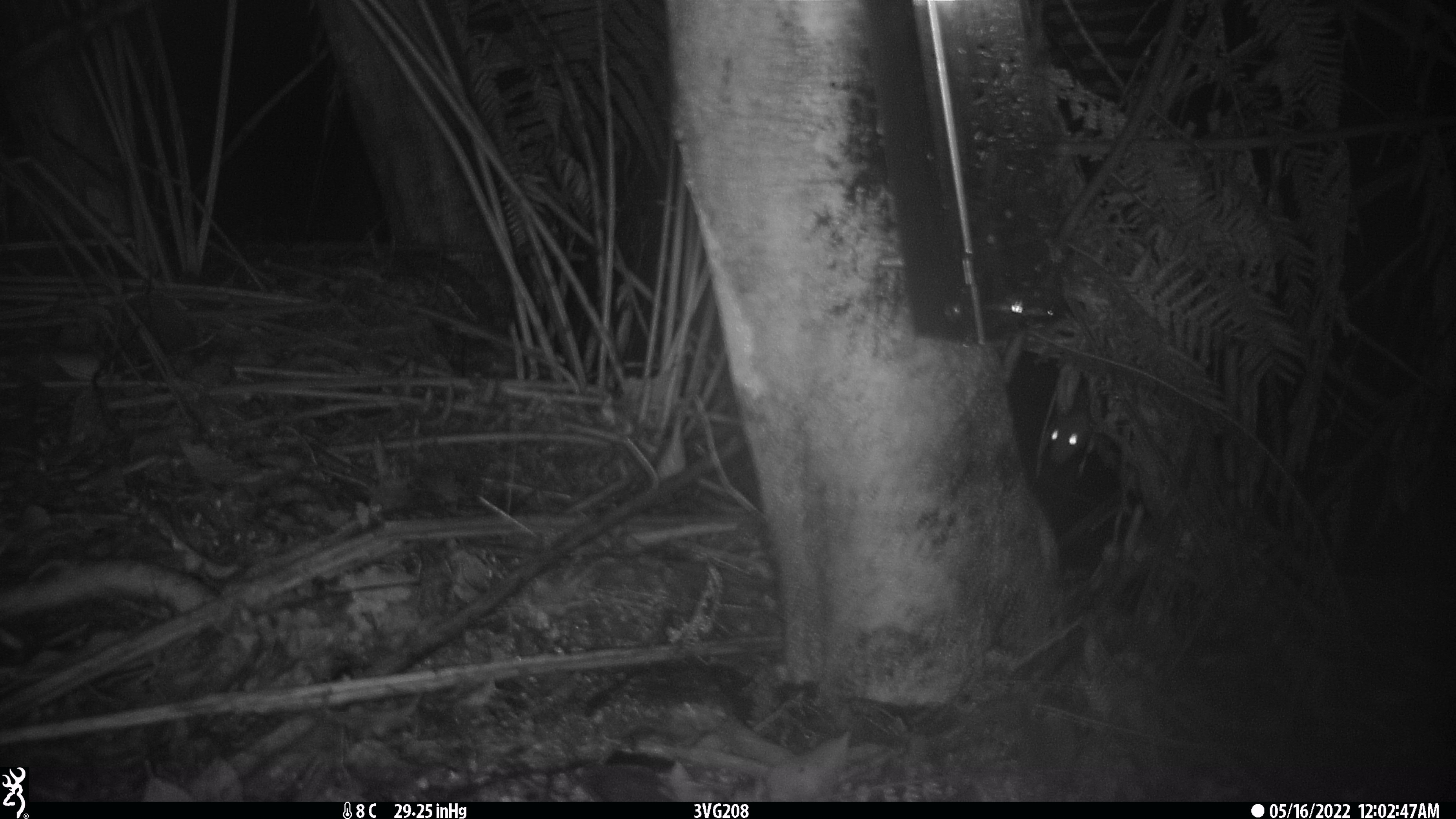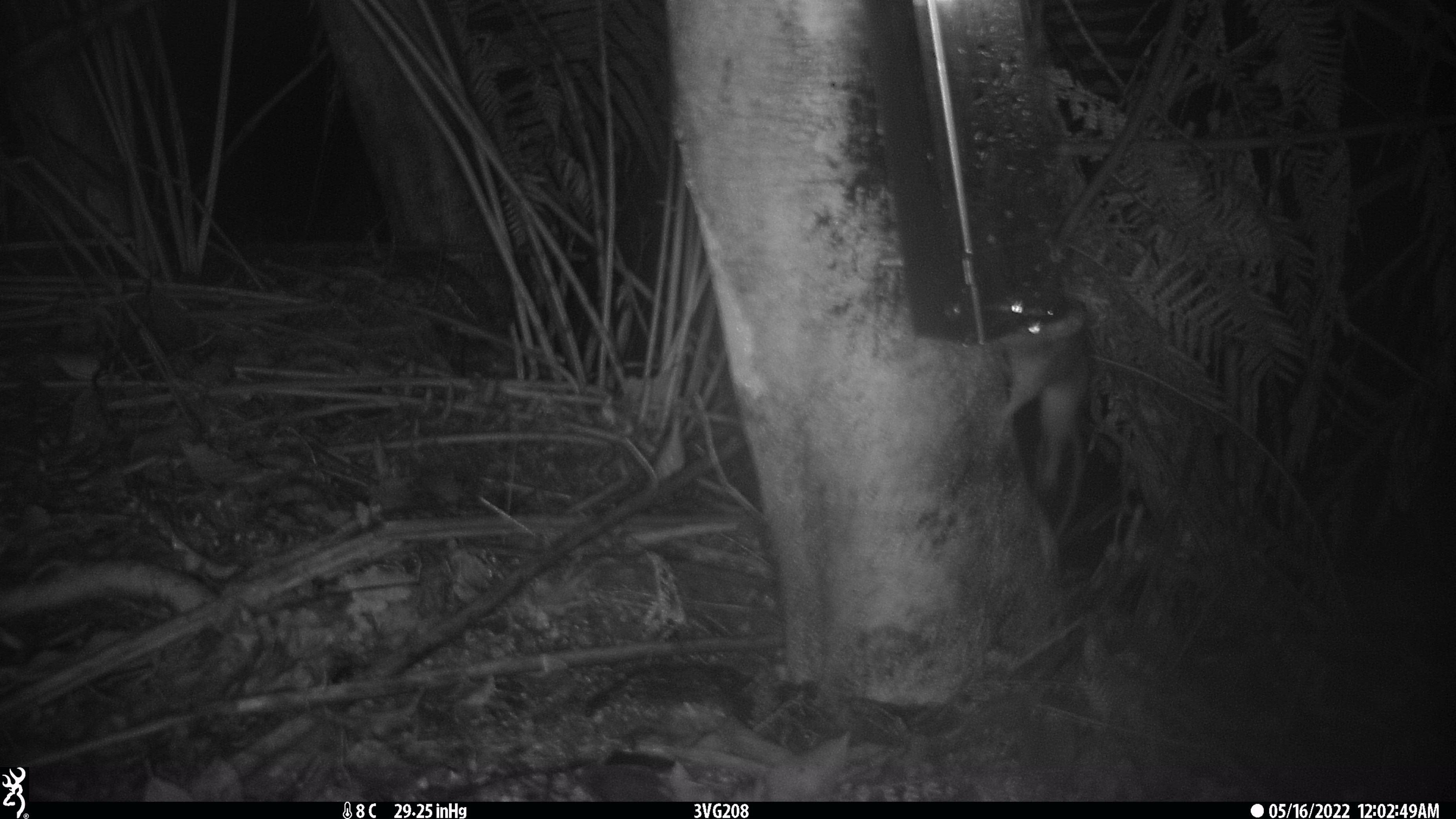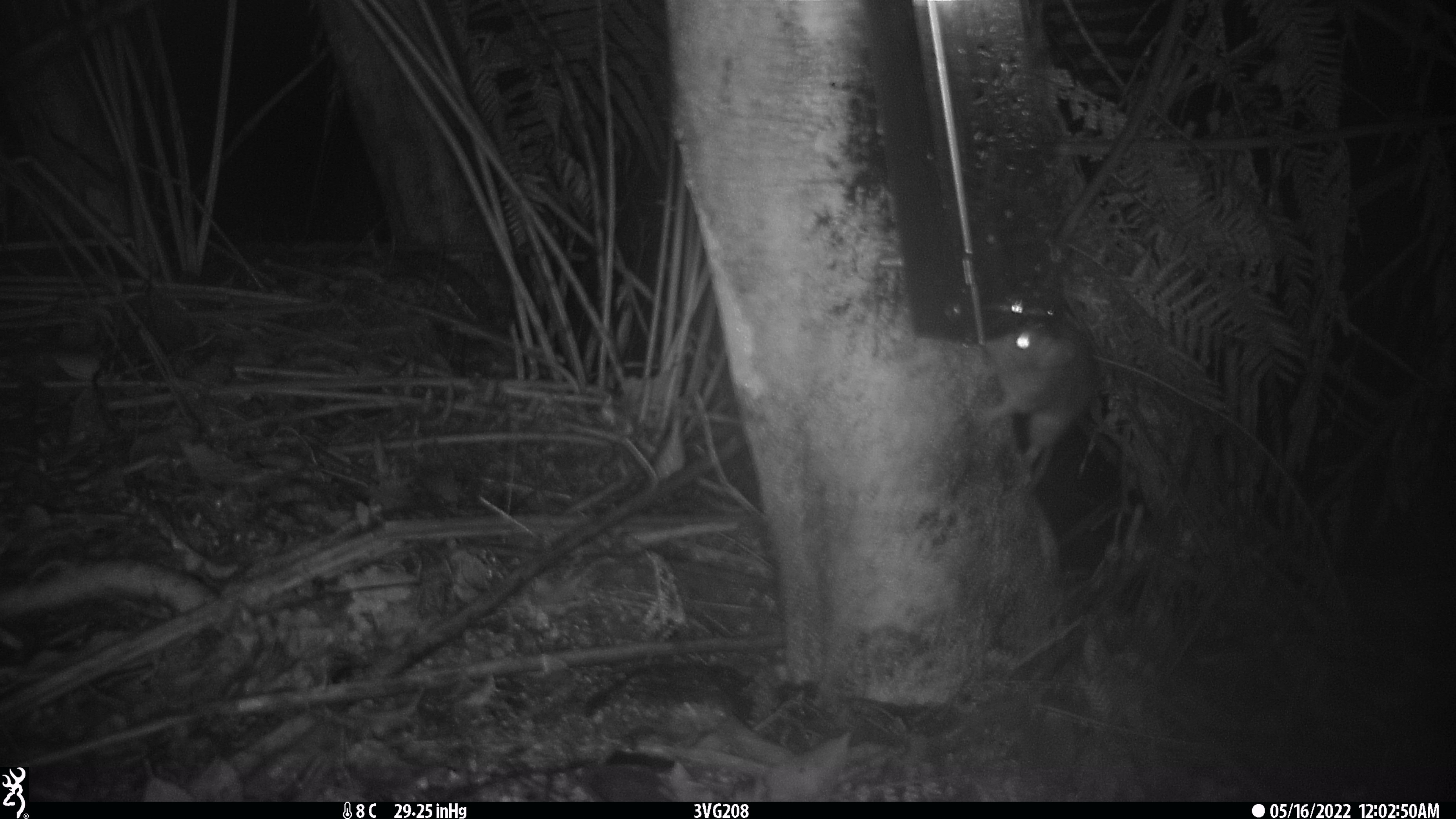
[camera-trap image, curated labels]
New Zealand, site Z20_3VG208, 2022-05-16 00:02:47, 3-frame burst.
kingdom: Animalia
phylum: Chordata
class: Mammalia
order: Rodentia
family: Muridae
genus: Rattus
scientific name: Rattus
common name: rat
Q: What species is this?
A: Rat (Rattus).